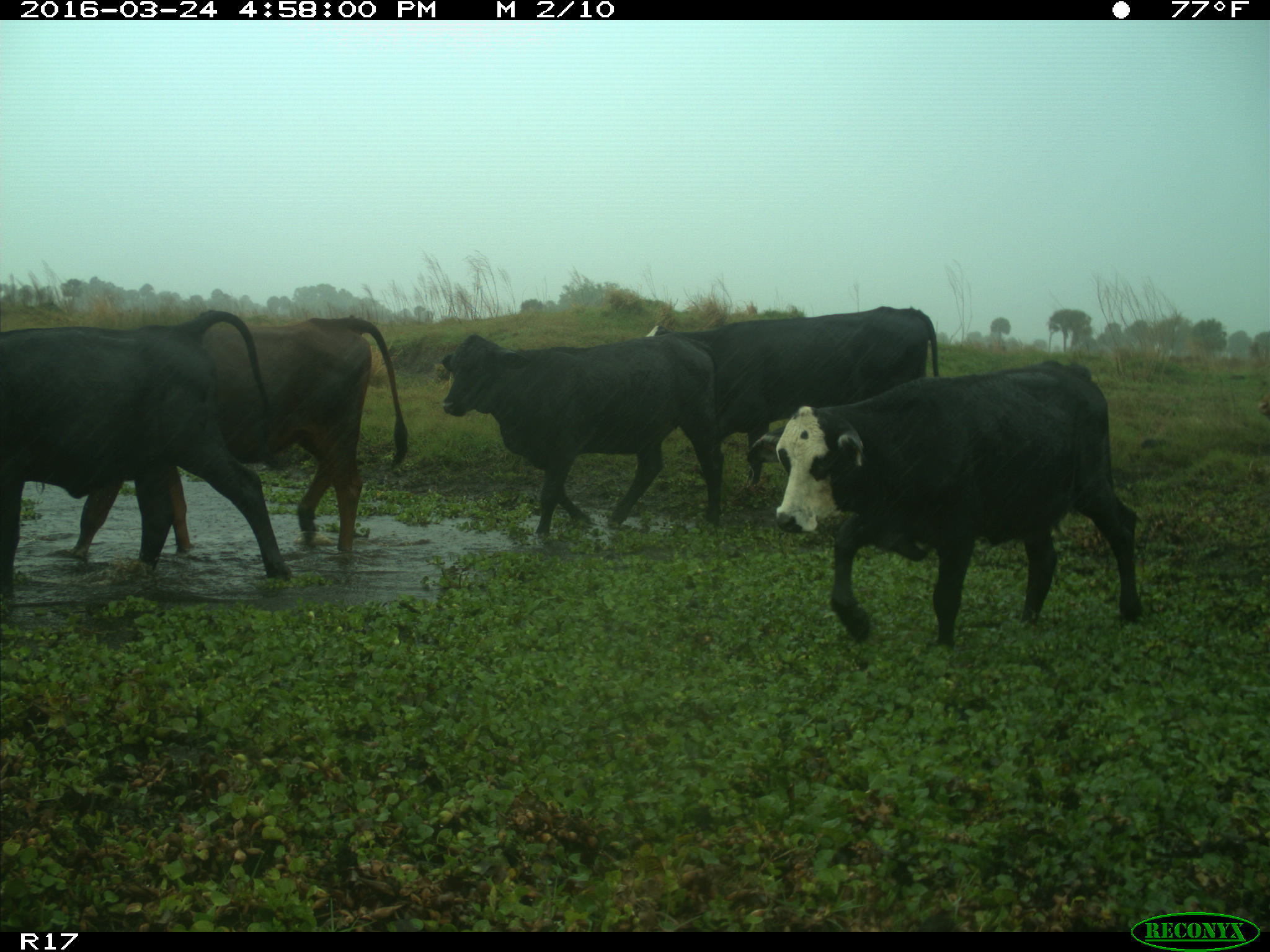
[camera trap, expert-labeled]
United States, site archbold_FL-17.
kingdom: Animalia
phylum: Chordata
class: Mammalia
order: Artiodactyla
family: Bovidae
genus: Bos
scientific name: Bos taurus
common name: domestic cow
Bos taurus (domestic cow).